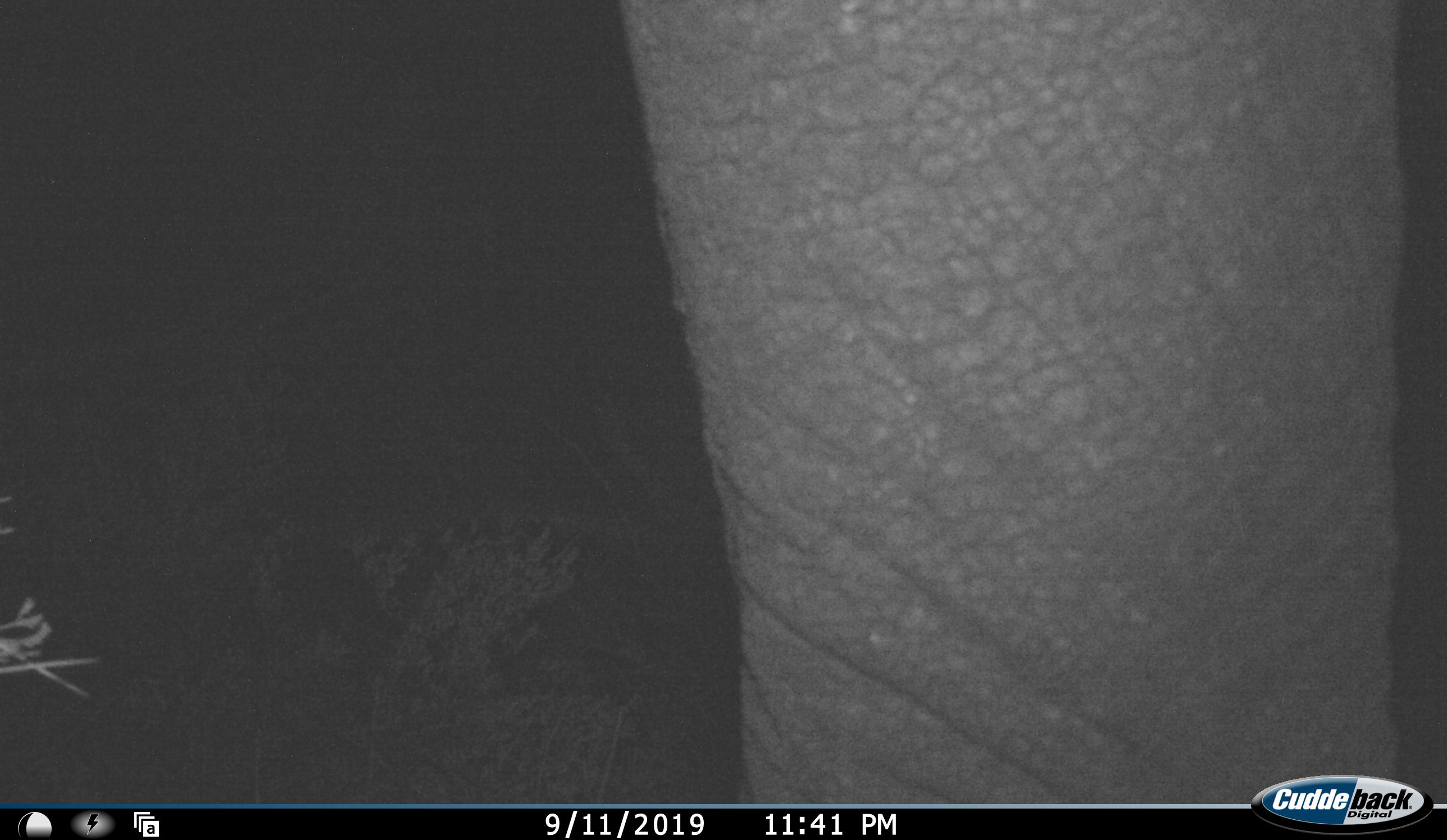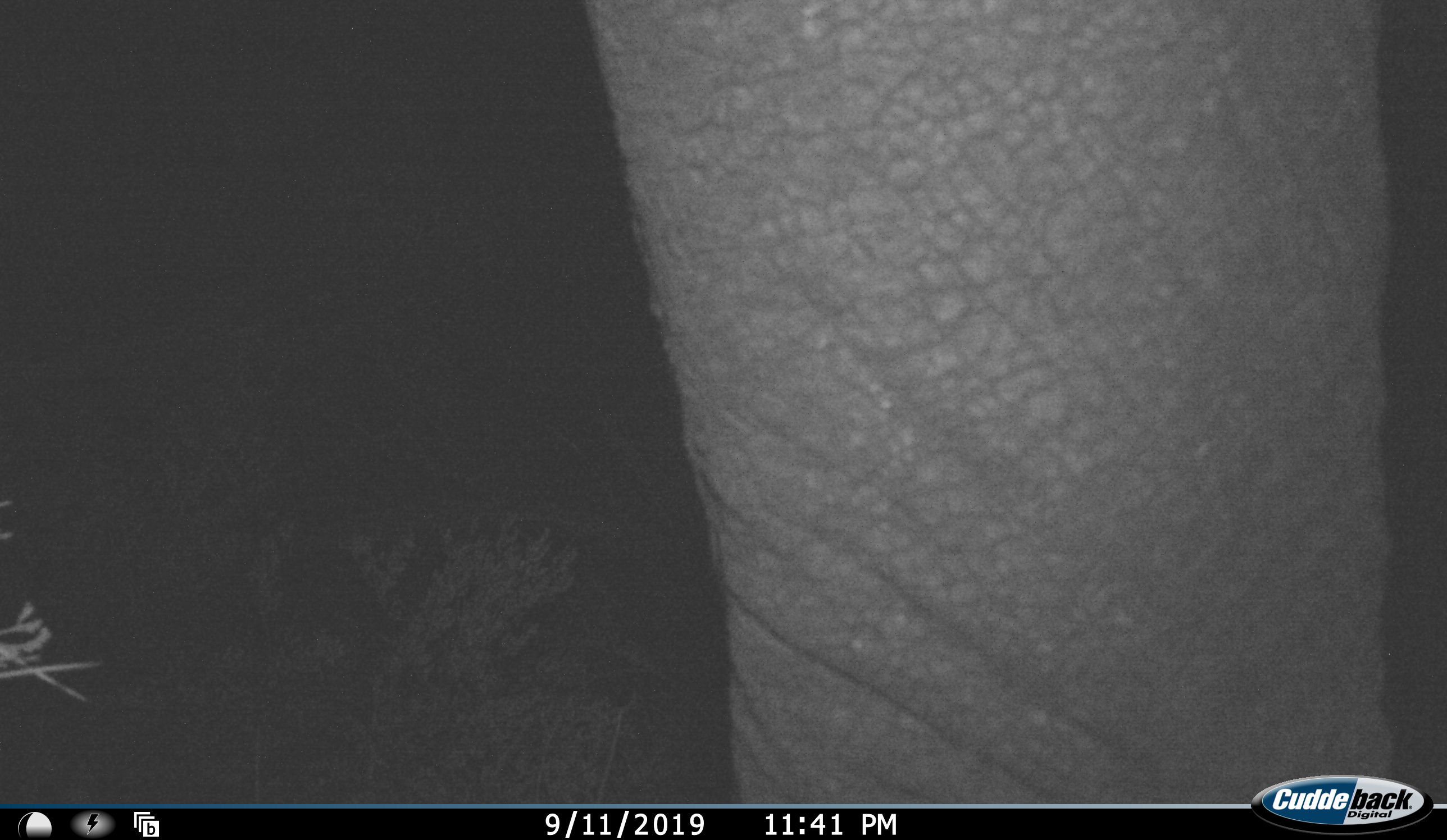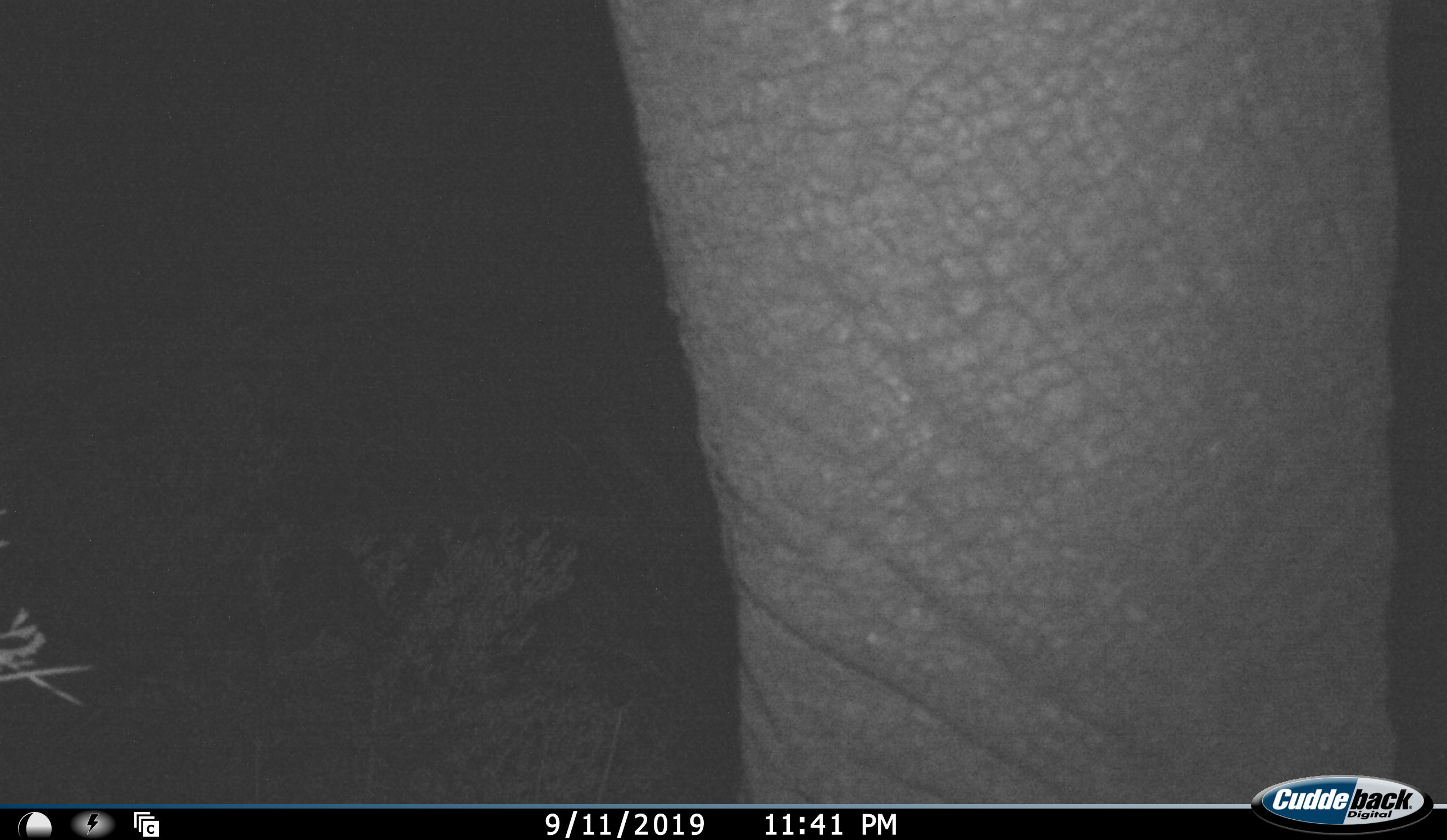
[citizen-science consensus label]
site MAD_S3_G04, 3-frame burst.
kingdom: Animalia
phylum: Chordata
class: Mammalia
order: Proboscidea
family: Elephantidae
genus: Loxodonta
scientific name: Loxodonta africana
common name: african bush elephant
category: elephant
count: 1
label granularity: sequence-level